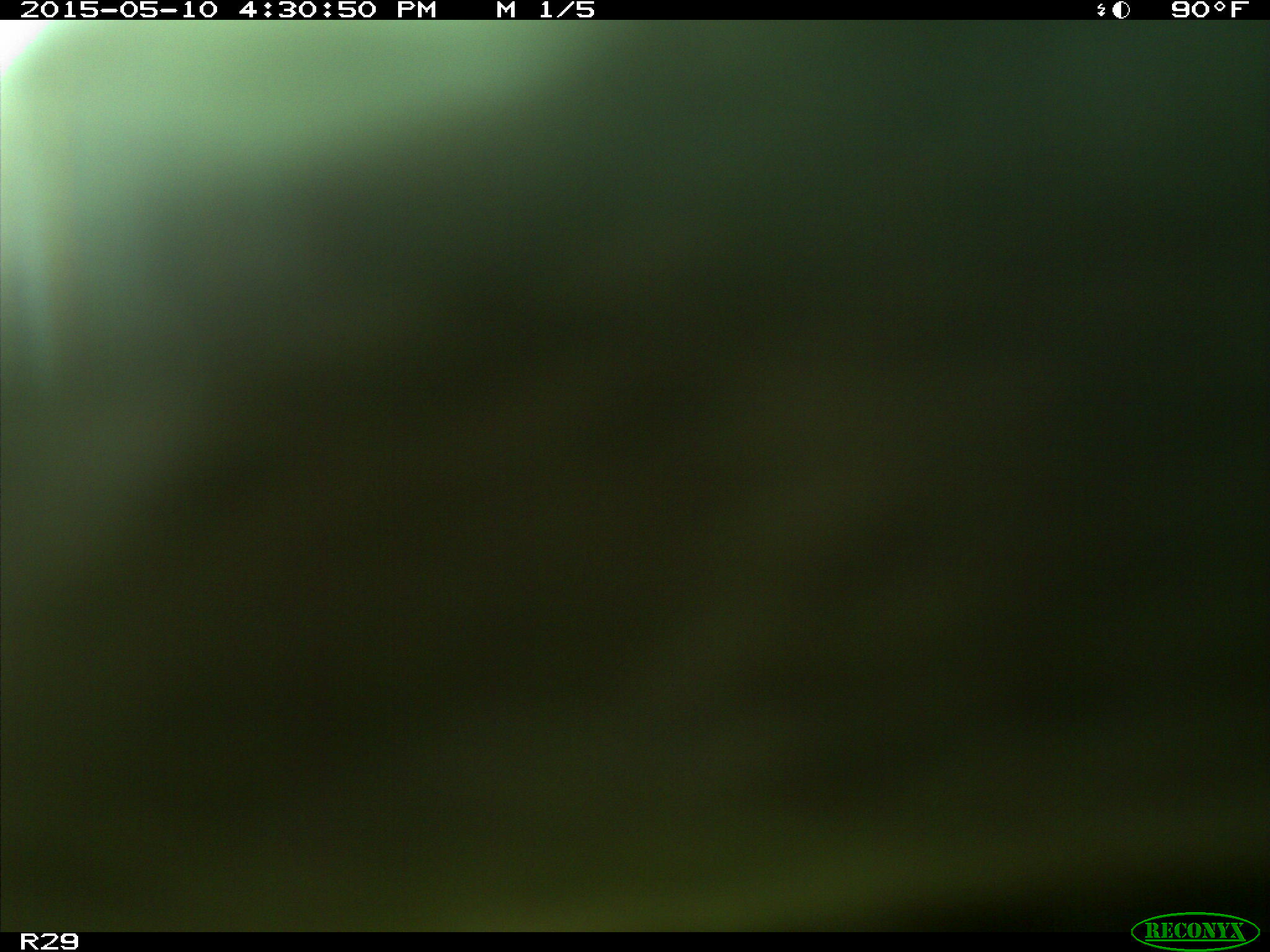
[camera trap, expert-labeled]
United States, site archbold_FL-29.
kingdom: Animalia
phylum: Chordata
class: Mammalia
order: Artiodactyla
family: Bovidae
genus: Bos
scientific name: Bos taurus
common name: domestic cow